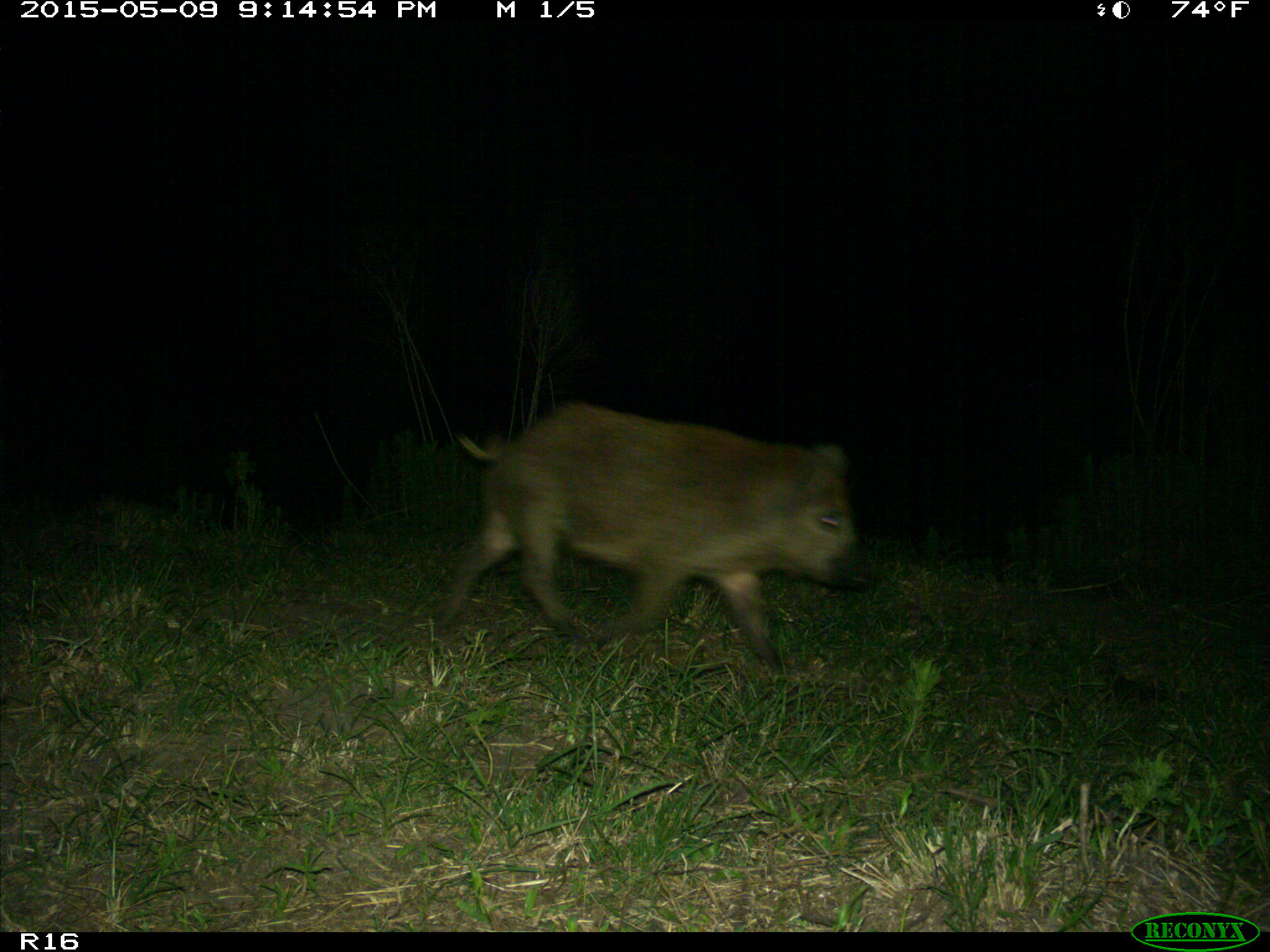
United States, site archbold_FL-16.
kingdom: Animalia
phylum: Chordata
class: Mammalia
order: Artiodactyla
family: Suidae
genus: Sus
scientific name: Sus scrofa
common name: wild boar